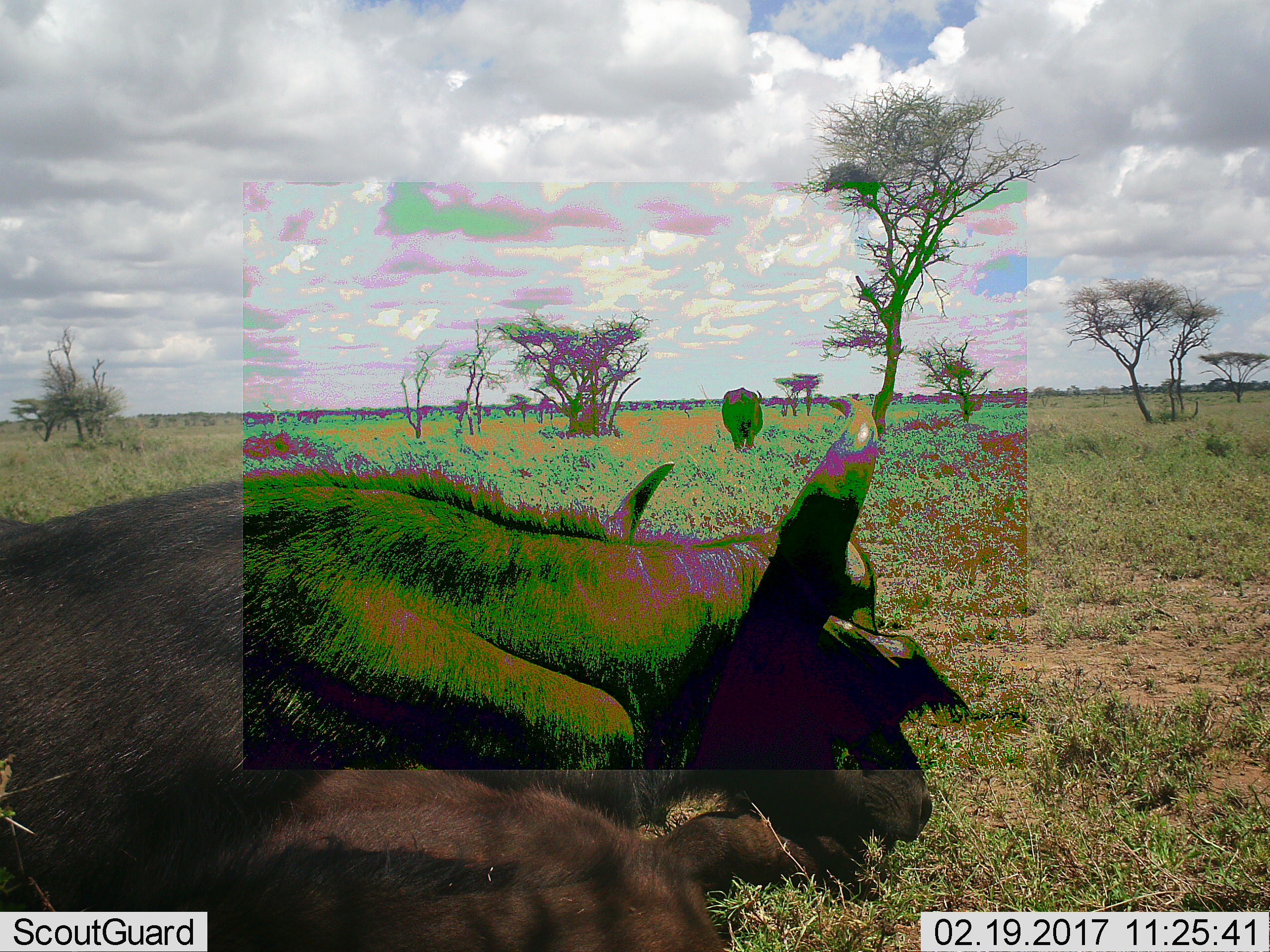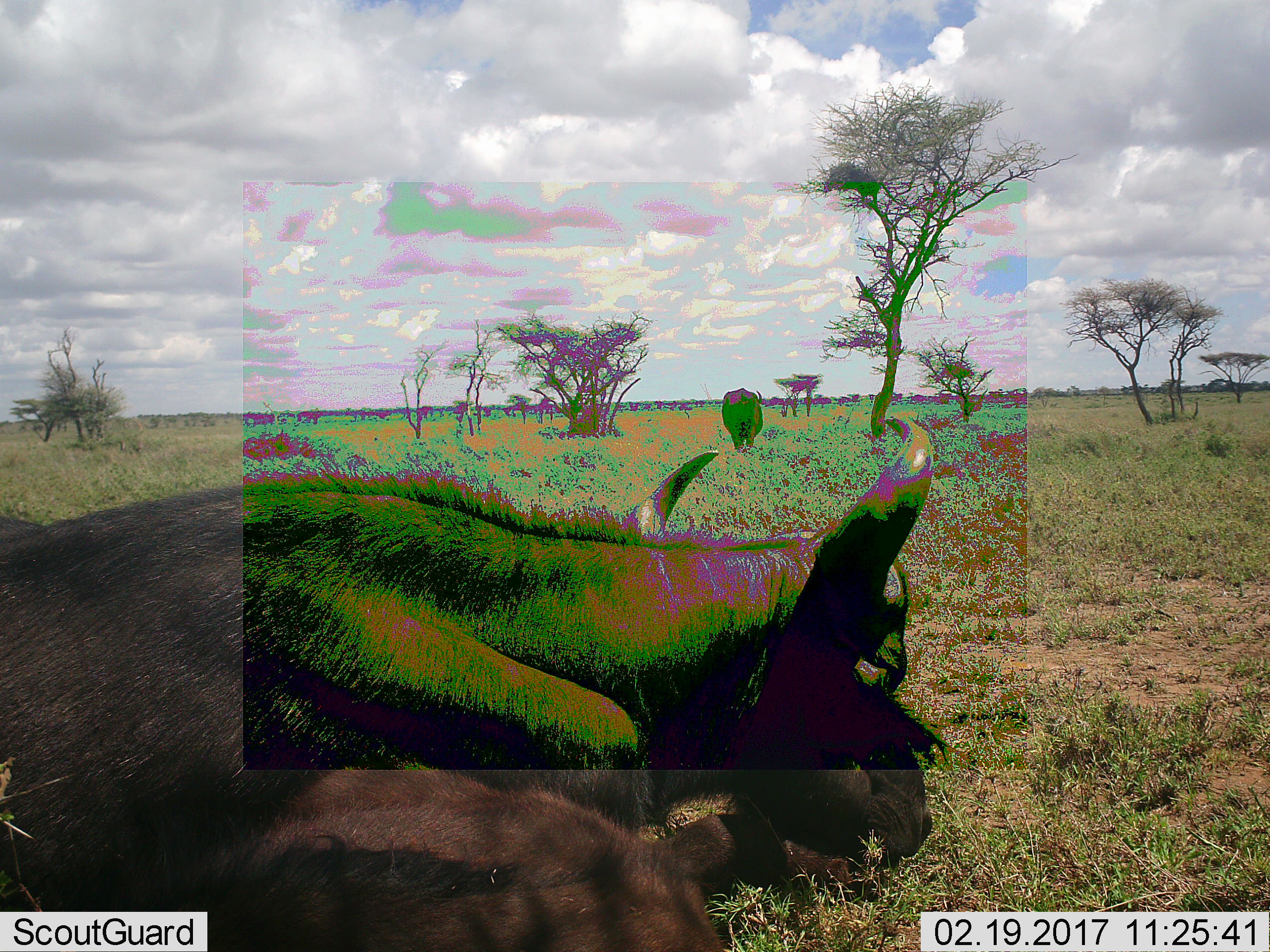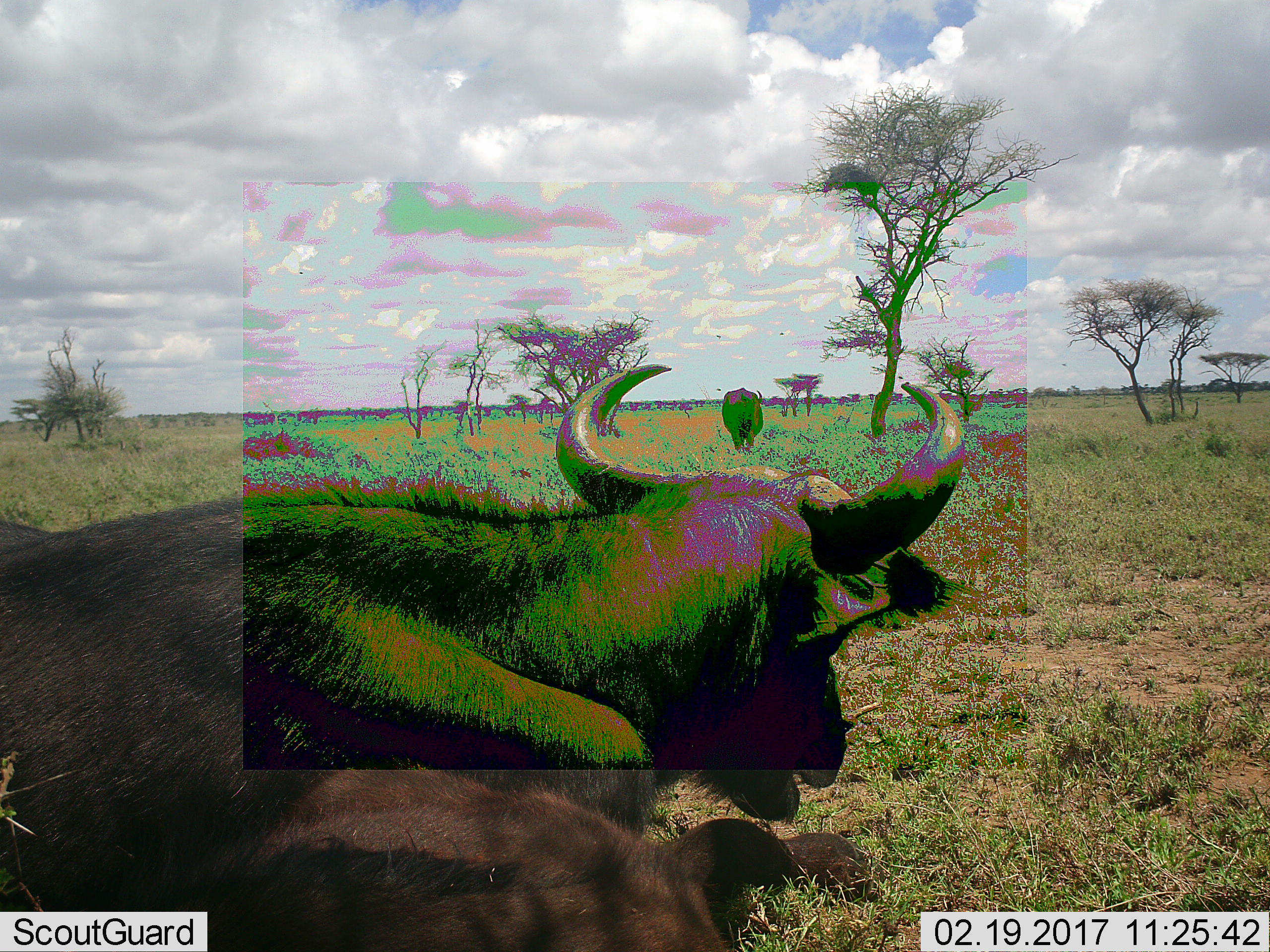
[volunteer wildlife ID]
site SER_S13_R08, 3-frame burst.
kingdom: Animalia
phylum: Chordata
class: Mammalia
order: Artiodactyla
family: Bovidae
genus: Syncerus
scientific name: Syncerus caffer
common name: african buffalo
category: buffalo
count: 2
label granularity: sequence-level